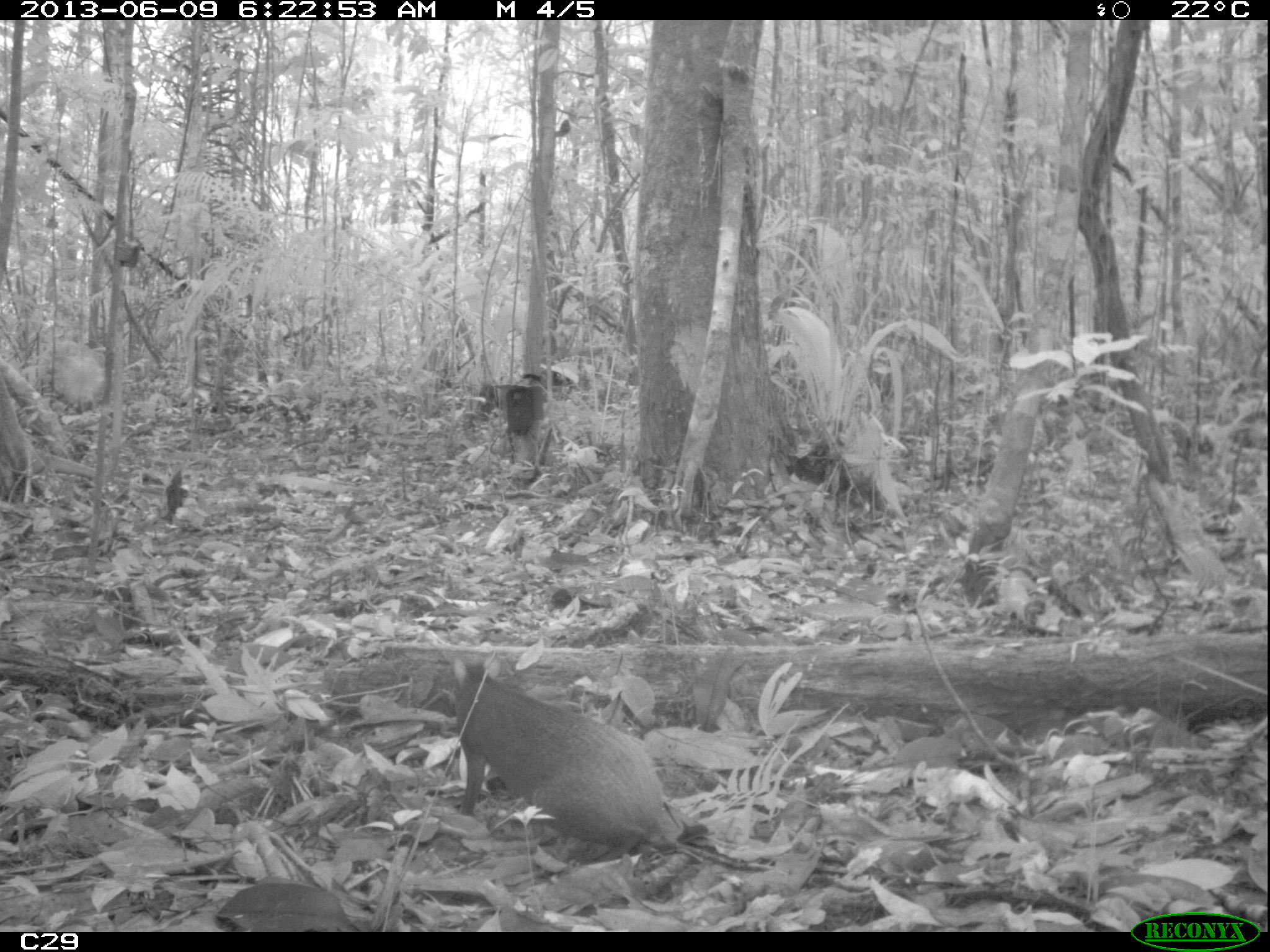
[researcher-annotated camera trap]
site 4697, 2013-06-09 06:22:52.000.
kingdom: Animalia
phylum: Chordata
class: Mammalia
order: Rodentia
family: Dasyproctidae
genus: Dasyprocta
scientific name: Dasyprocta leporina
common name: red-rumped agouti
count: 1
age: adult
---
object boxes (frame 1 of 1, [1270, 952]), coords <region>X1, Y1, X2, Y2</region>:
dasyprocta leporina: <region>452, 652, 773, 871</region>